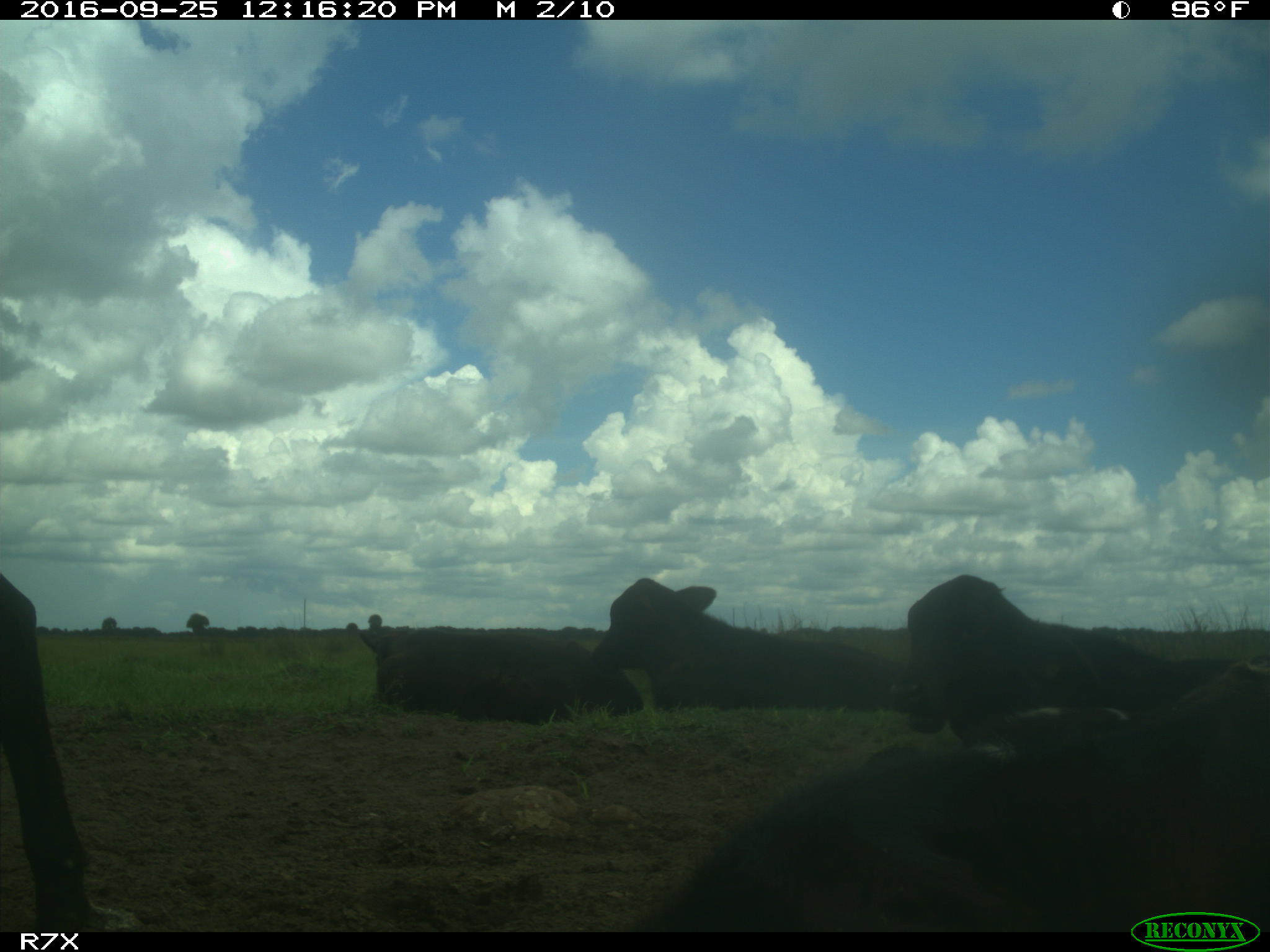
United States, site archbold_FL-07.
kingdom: Animalia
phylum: Chordata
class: Mammalia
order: Artiodactyla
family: Bovidae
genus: Bos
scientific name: Bos taurus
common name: domestic cow